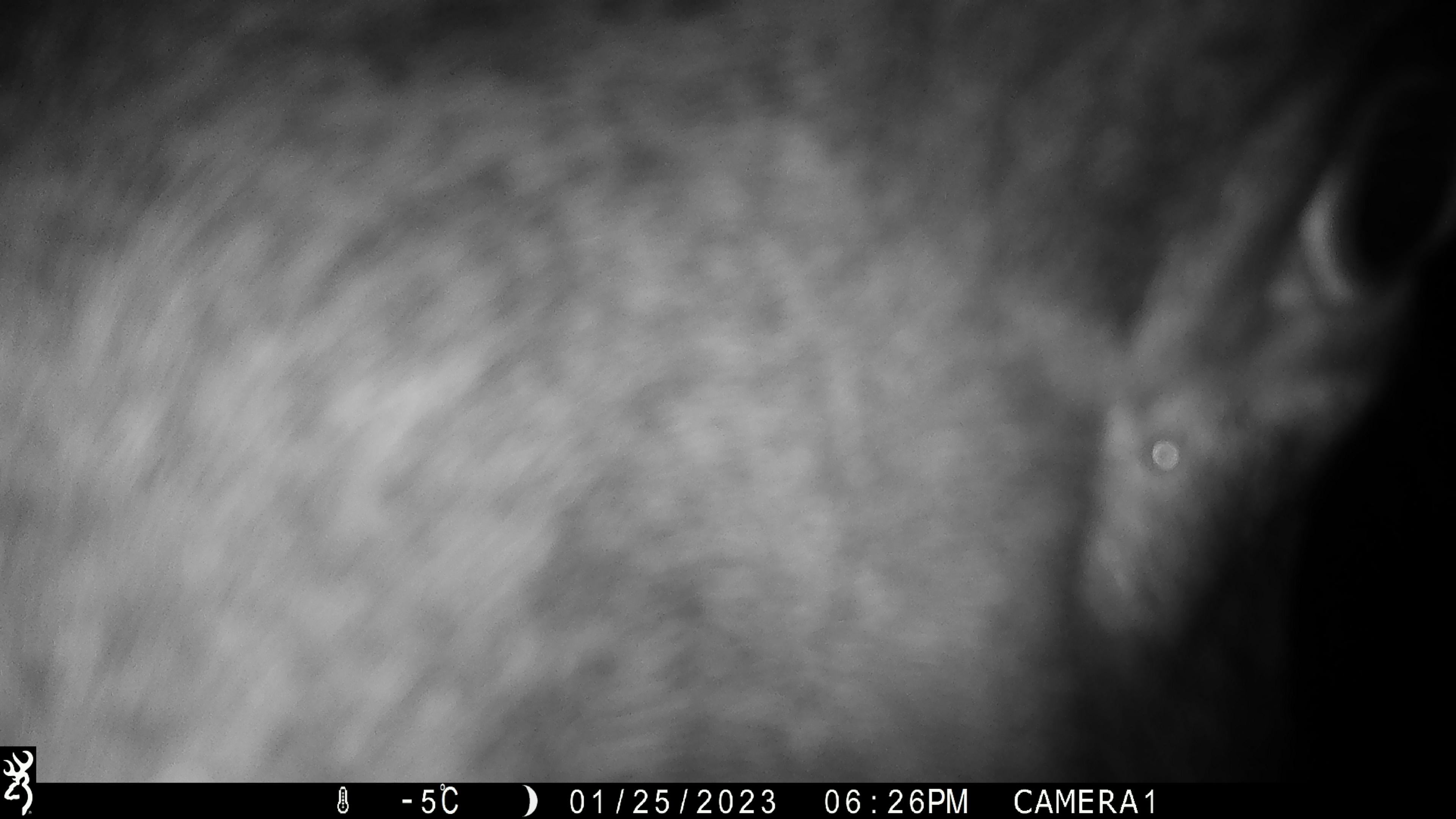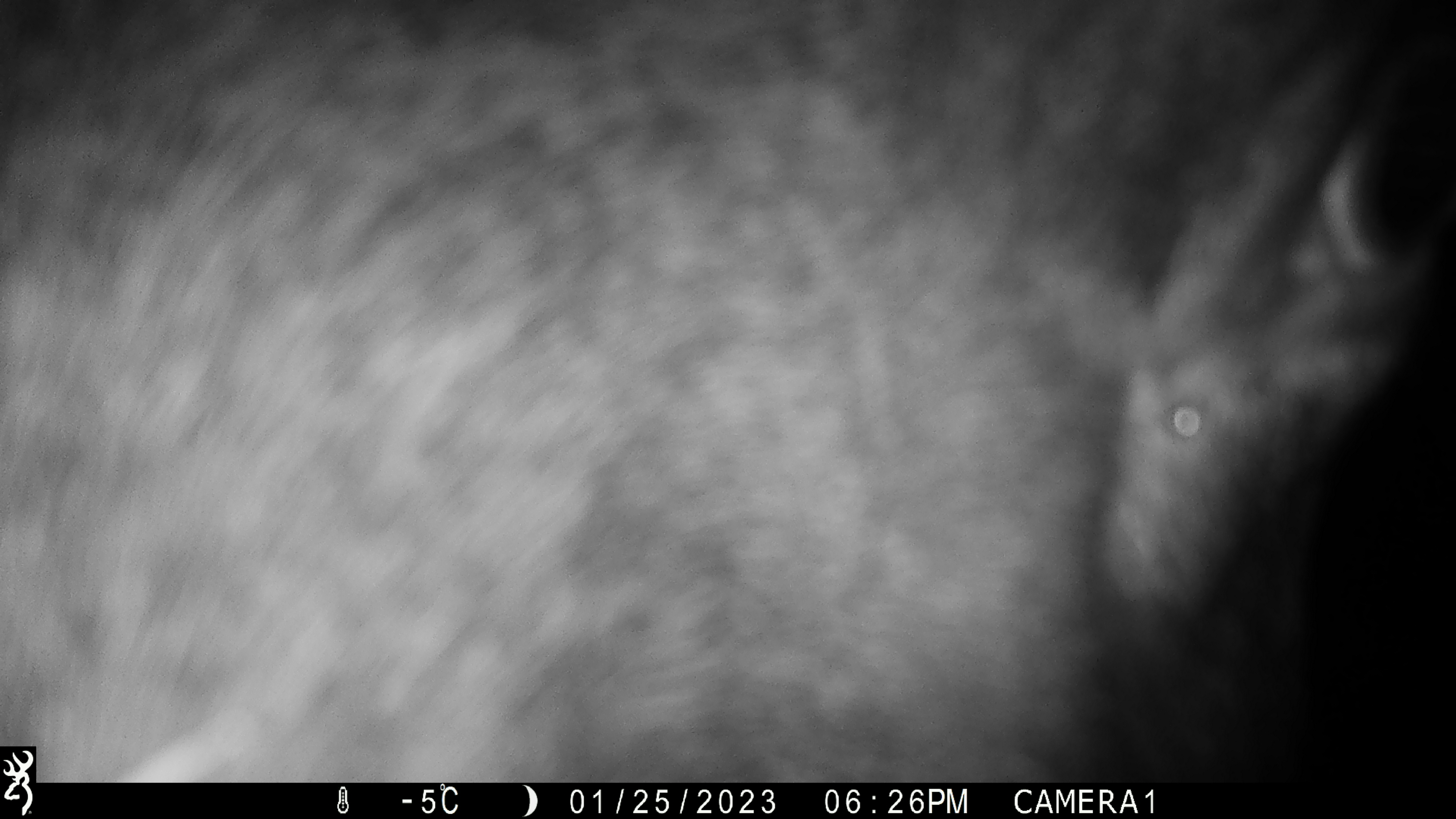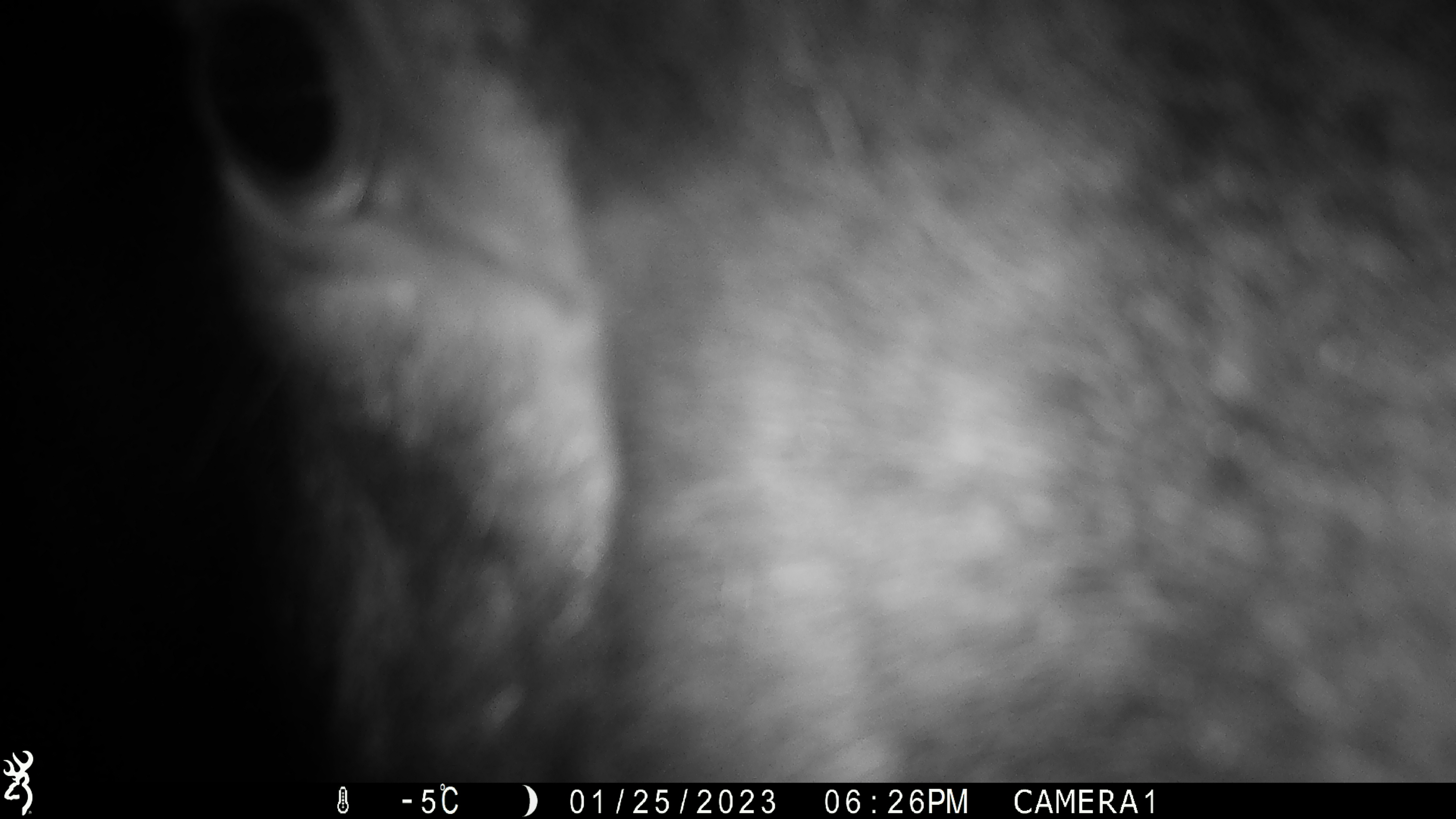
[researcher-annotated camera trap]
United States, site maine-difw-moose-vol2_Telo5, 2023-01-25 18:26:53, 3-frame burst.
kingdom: Animalia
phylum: Chordata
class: Mammalia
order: Artiodactyla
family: Cervidae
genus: Alces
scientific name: Alces alces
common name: moose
Moose (Alces alces).